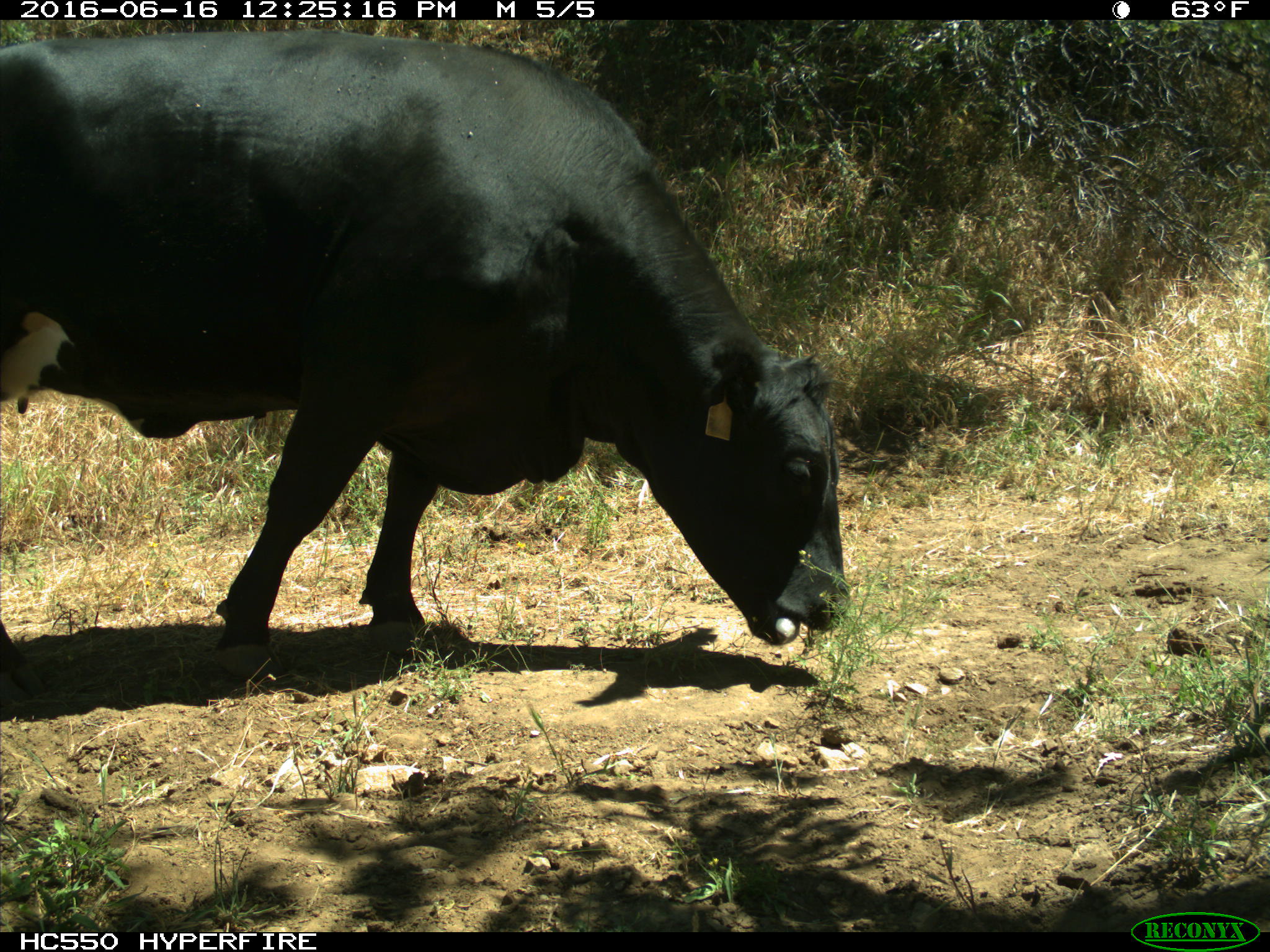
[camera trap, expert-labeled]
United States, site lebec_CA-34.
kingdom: Animalia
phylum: Chordata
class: Mammalia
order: Artiodactyla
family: Bovidae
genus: Bos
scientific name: Bos taurus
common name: domestic cow